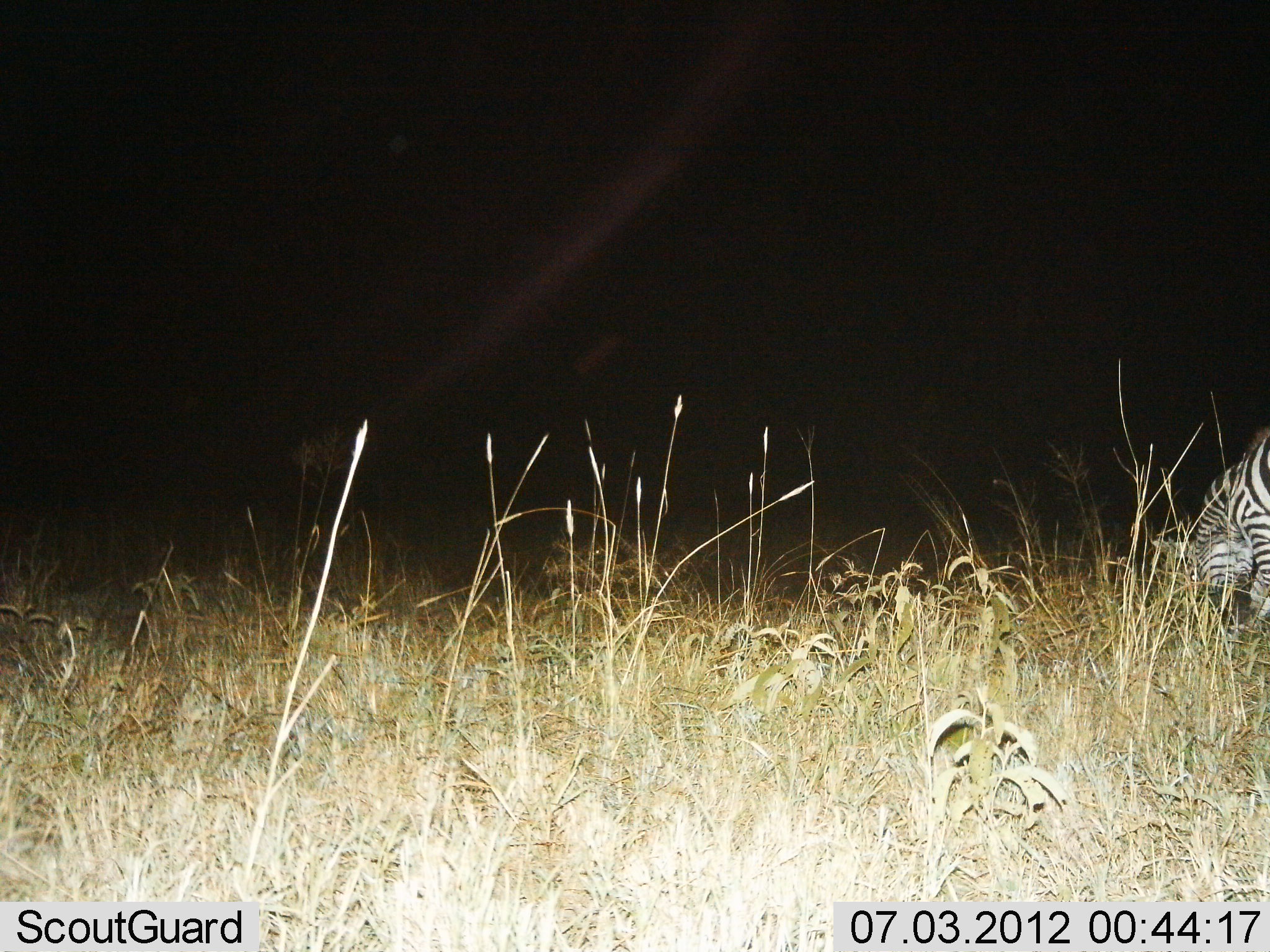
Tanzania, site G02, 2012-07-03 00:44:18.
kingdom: Animalia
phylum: Chordata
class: Mammalia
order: Perissodactyla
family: Equidae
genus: Equus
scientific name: Equus quagga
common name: plains zebra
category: zebra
Zebra (plains zebra) (Equus quagga), count 1. Behavior (volunteer vote fractions): standing 20%, resting 10%, moving 0%, interacting 0%. Young present (vote fraction): 0%. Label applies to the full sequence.